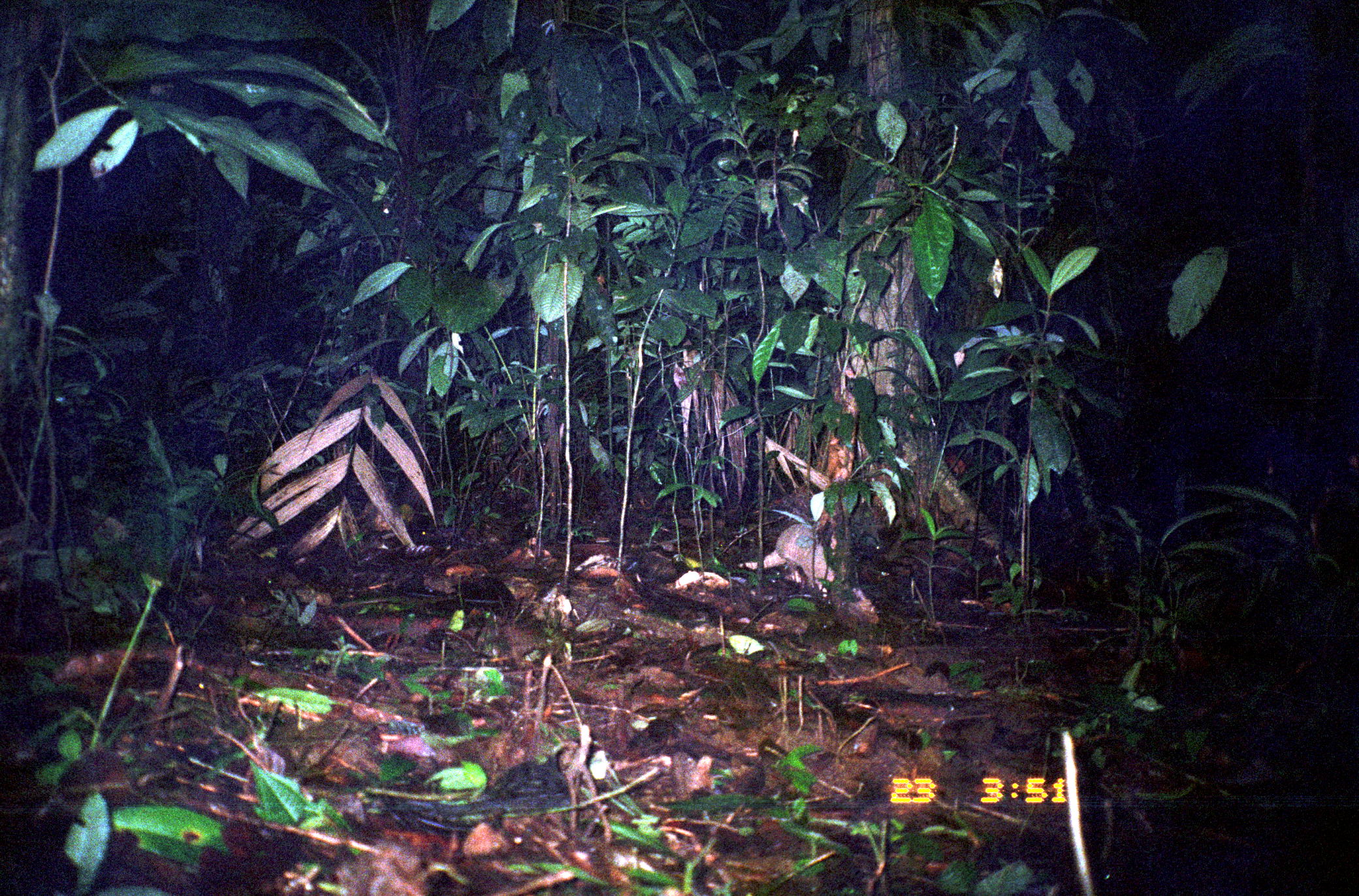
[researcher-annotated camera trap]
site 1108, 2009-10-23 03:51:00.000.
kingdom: Animalia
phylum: Chordata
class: Mammalia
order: Cingulata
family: Dasypodidae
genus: Dasypus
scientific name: Dasypus novemcinctus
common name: nine-banded armadillo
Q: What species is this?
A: Dasypus novemcinctus (nine-banded armadillo).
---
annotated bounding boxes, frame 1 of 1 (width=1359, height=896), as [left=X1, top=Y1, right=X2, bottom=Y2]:
dasypus novemcinctus: [left=737, top=522, right=880, bottom=625]